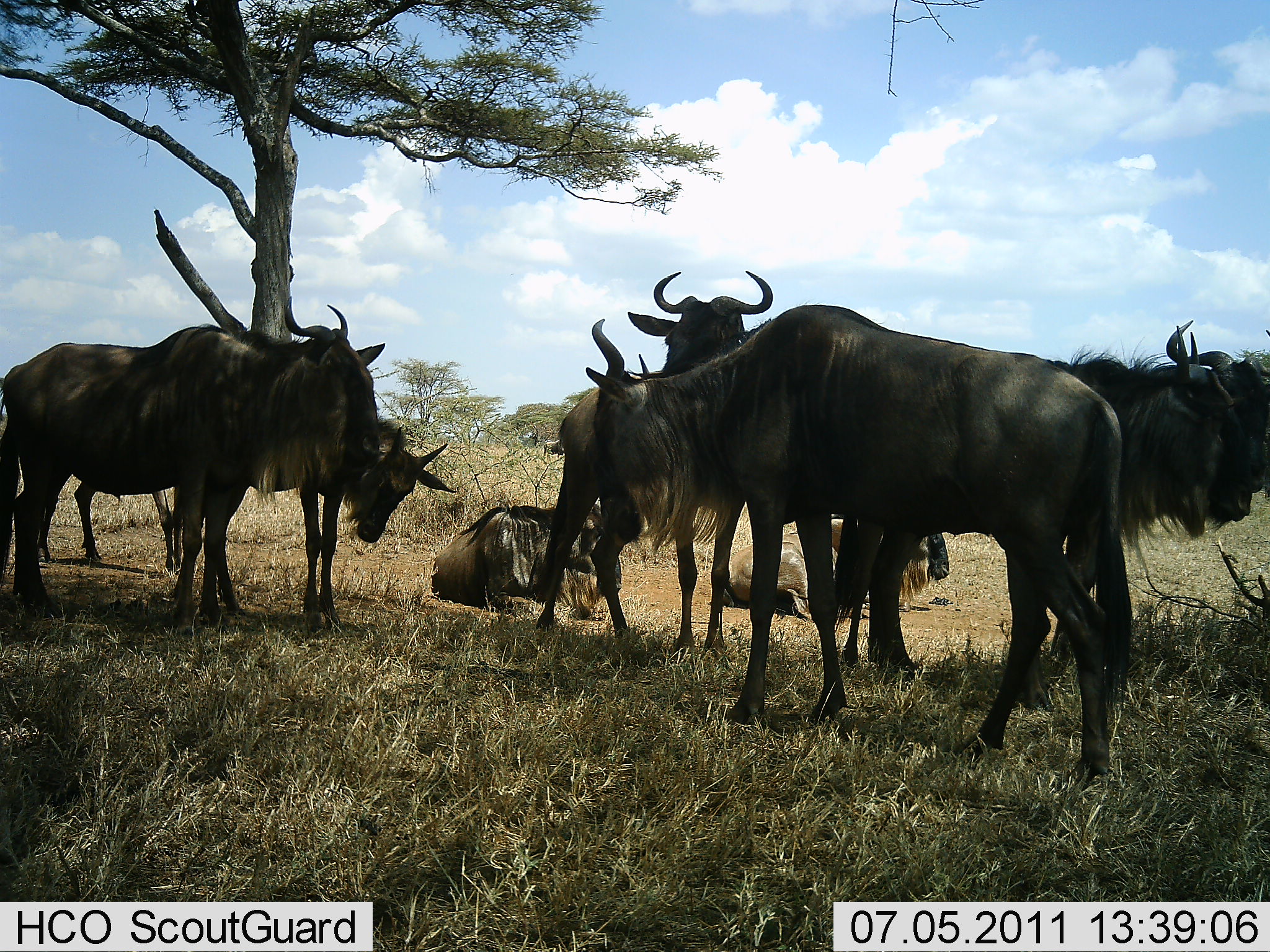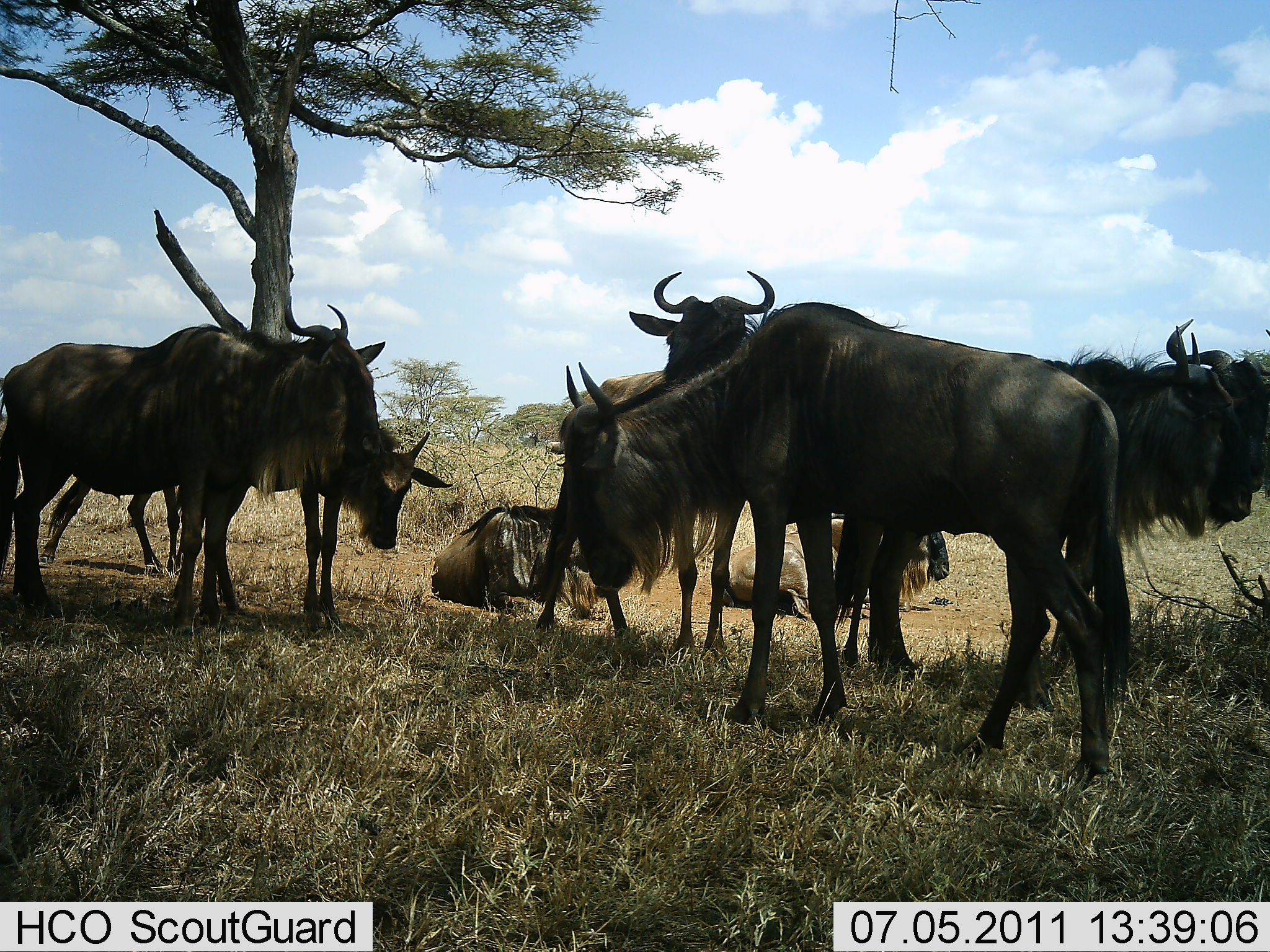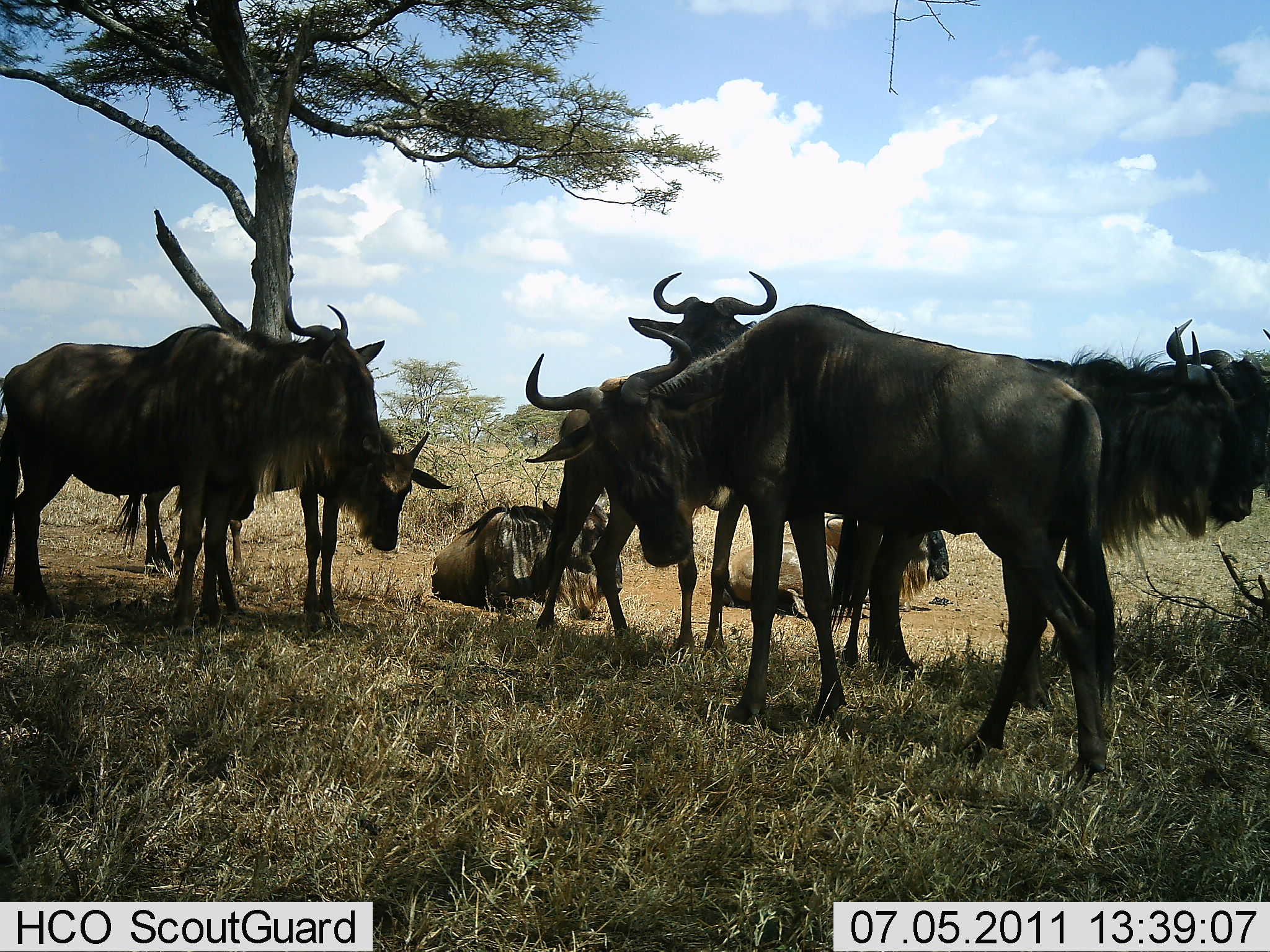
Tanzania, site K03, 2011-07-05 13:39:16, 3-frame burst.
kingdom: Animalia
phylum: Chordata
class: Mammalia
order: Artiodactyla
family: Bovidae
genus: Connochaetes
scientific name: Connochaetes taurinus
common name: blue wildebeest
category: wildebeest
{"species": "wildebeest (blue wildebeest) (Connochaetes taurinus)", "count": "8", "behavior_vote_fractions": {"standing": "82%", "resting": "100%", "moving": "18%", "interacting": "9%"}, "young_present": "18%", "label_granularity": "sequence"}